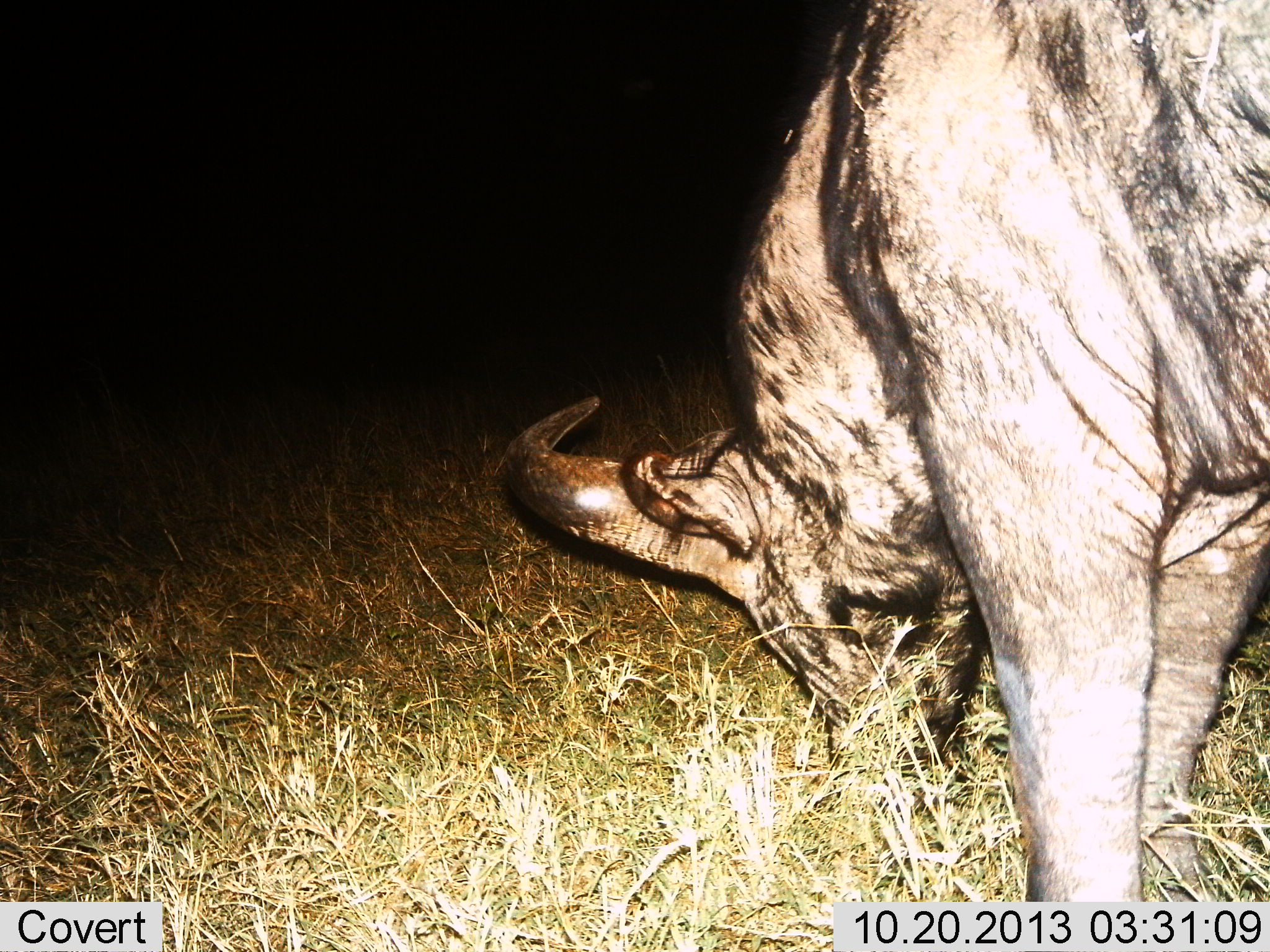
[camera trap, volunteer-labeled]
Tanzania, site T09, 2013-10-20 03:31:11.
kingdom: Animalia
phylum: Chordata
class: Mammalia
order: Artiodactyla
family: Bovidae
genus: Syncerus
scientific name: Syncerus caffer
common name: cape buffalo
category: buffalo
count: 1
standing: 20%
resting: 0%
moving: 0%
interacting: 0%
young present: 0%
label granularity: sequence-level